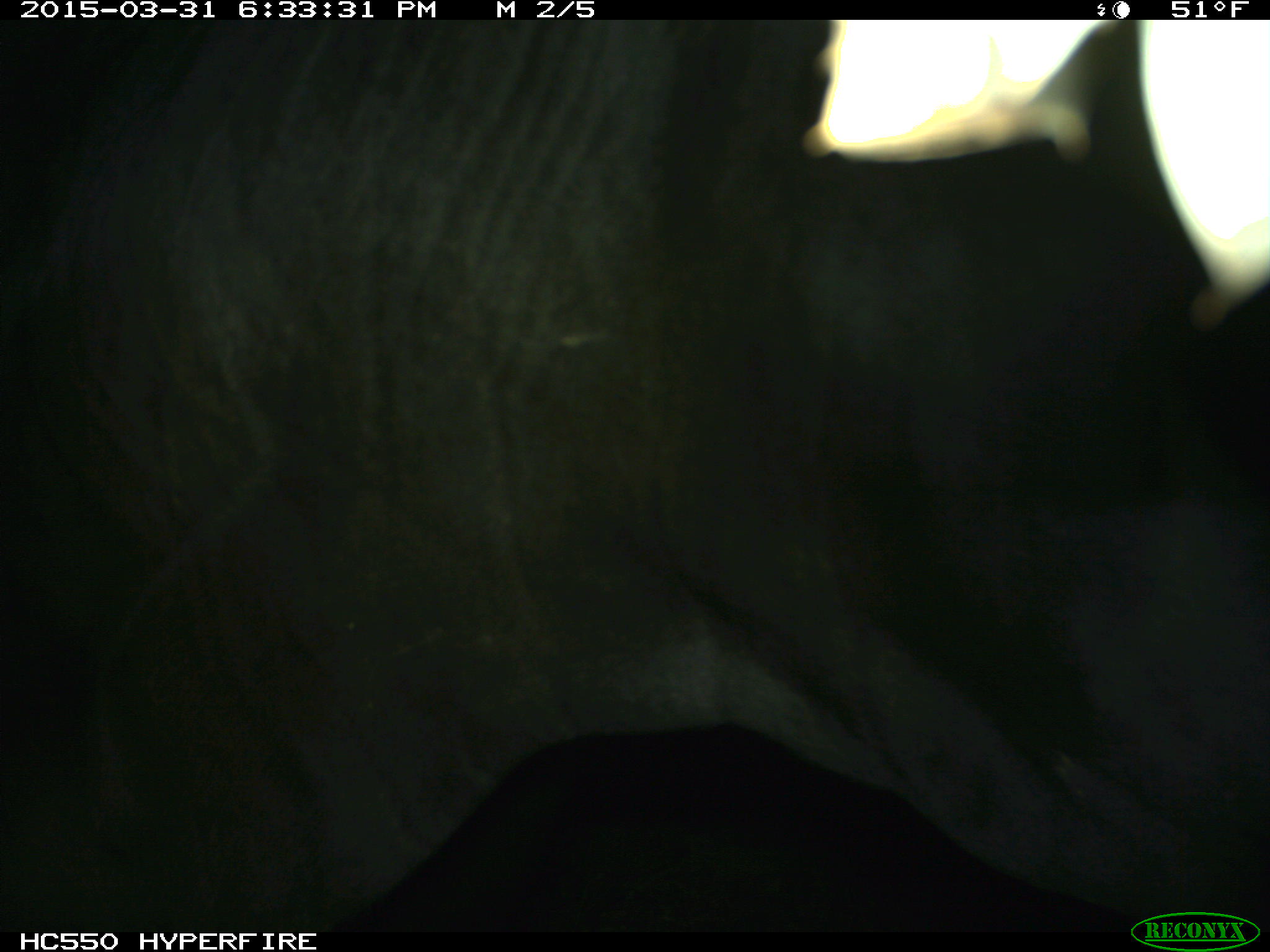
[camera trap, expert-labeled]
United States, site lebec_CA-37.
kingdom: Animalia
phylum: Chordata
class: Mammalia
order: Artiodactyla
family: Bovidae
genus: Bos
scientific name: Bos taurus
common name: domestic cow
Bos taurus (domestic cow).